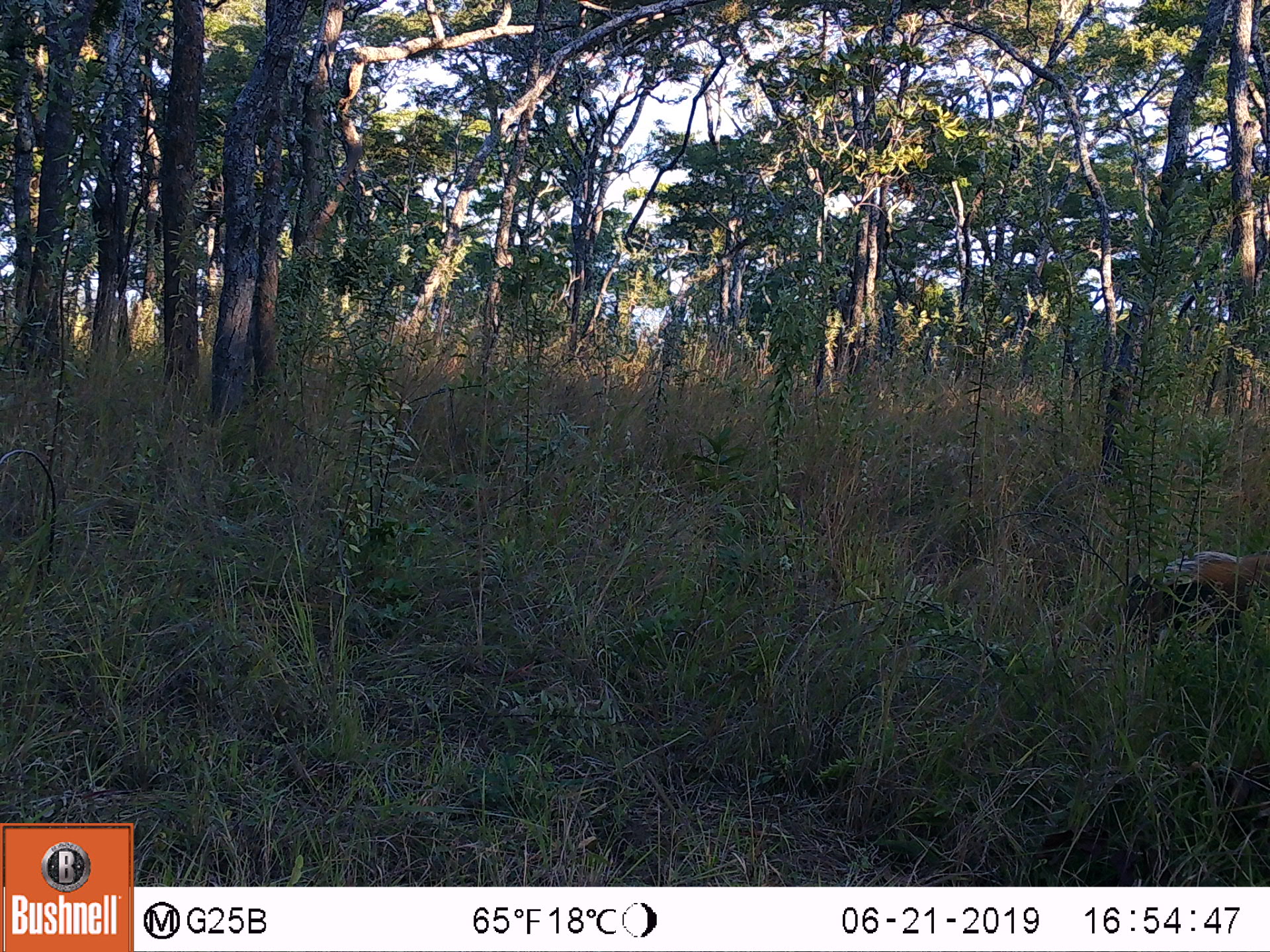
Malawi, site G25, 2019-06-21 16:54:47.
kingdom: Animalia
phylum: Chordata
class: Mammalia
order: Artiodactyla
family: Suidae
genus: Potamochoerus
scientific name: Potamochoerus larvatus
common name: bushpig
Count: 1.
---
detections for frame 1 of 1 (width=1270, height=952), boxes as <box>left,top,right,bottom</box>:
bushpig: <box>1058,542,1269,659</box>